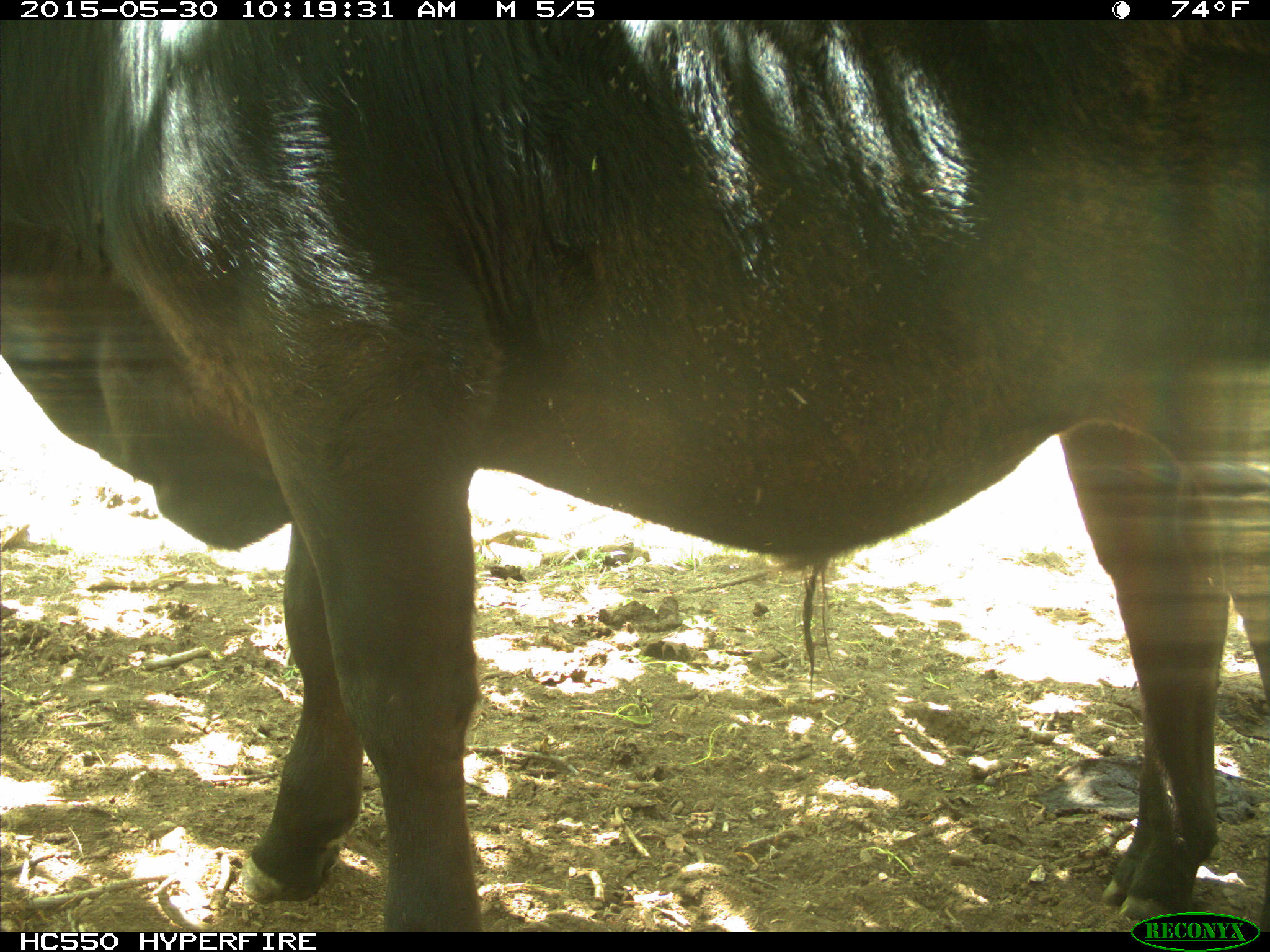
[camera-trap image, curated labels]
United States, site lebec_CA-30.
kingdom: Animalia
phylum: Chordata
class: Mammalia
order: Artiodactyla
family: Bovidae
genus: Bos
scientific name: Bos taurus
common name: domestic cow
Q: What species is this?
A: Bos taurus (domestic cow).